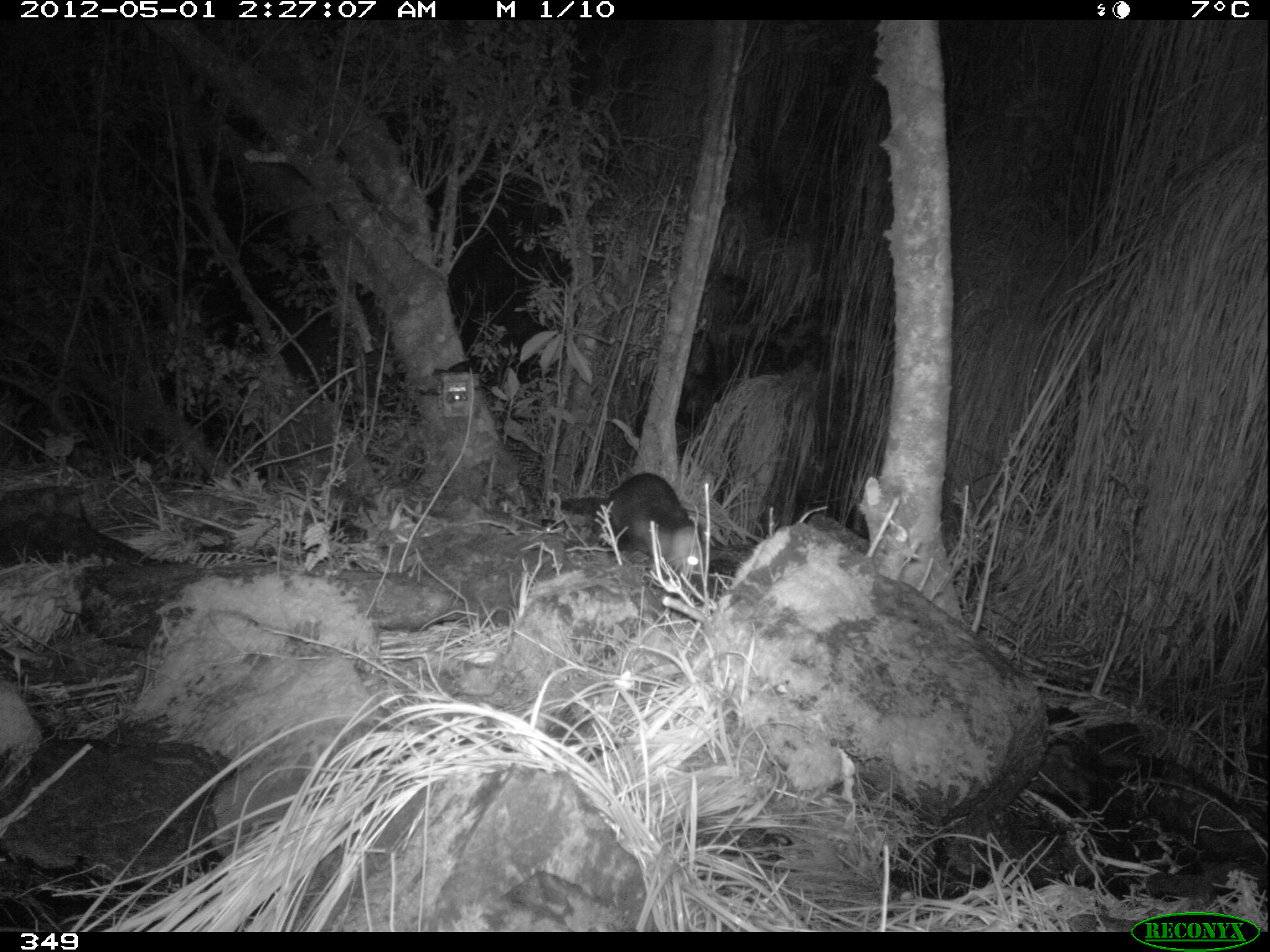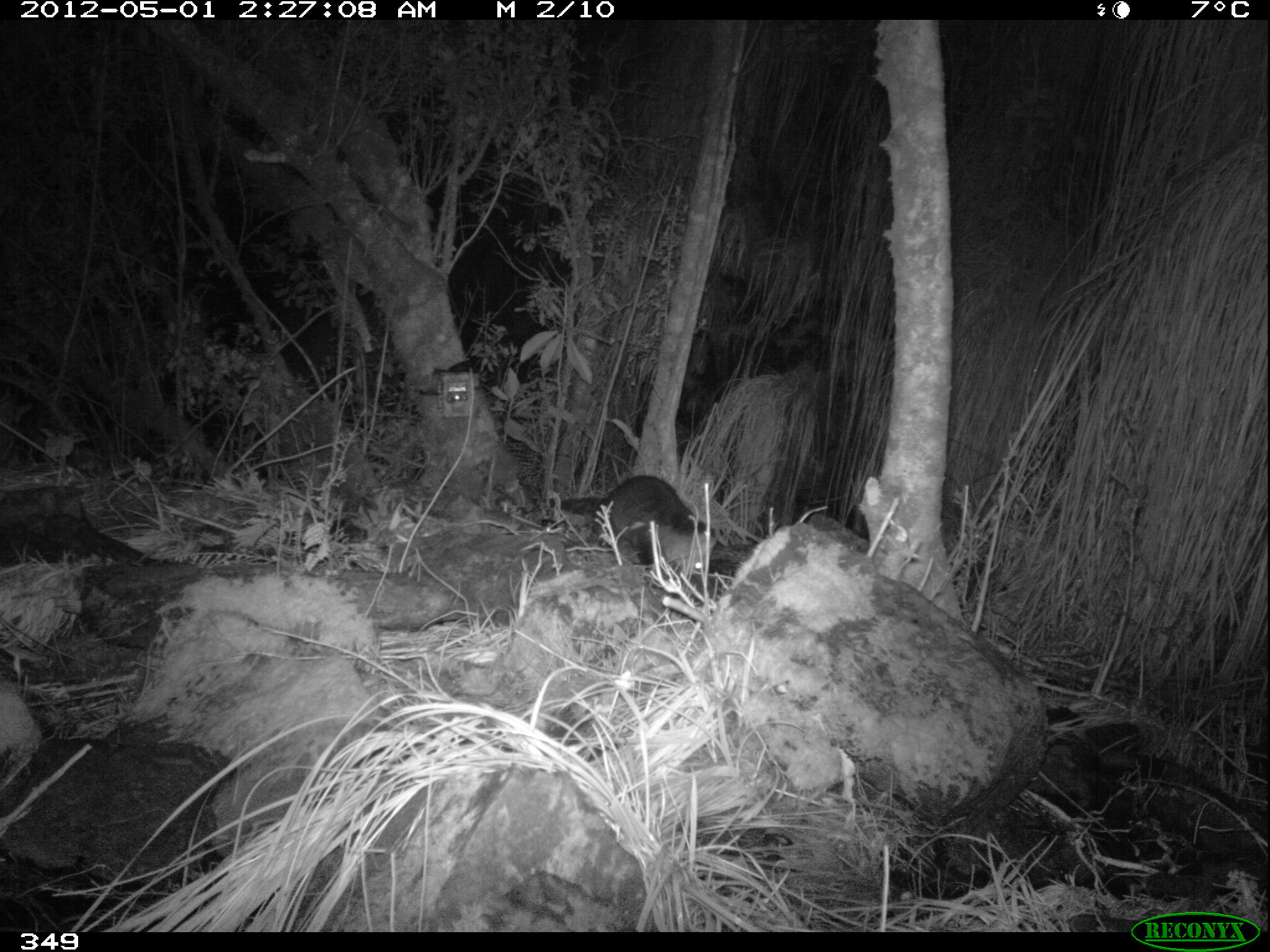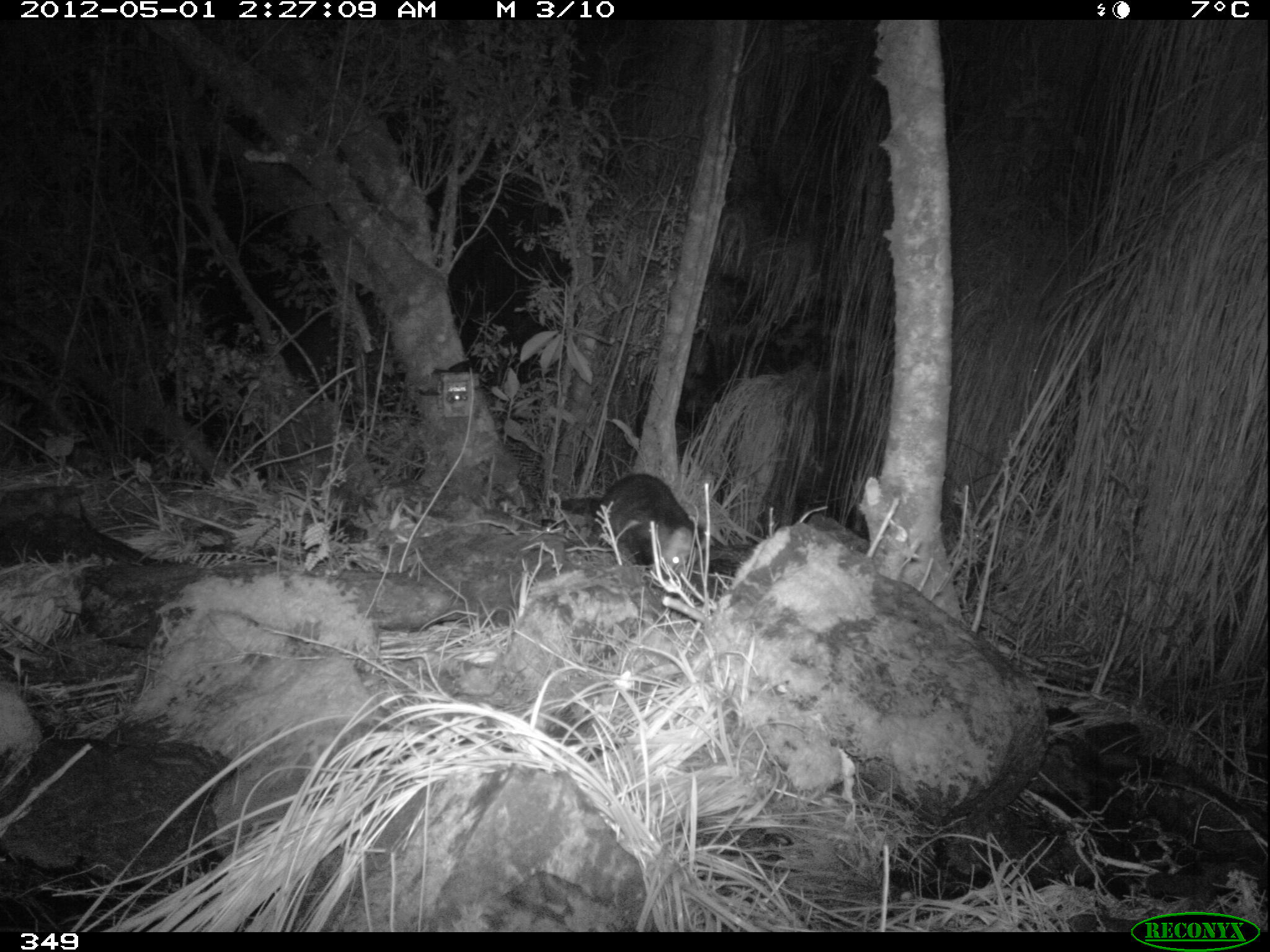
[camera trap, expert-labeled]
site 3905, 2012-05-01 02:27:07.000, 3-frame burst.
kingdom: Animalia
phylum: Chordata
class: Mammalia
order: Didelphimorphia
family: Didelphidae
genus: Didelphis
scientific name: Didelphis pernigra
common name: andean white-eared opossum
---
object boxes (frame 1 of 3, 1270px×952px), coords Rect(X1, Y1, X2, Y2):
didelphis pernigra: Rect(546, 472, 711, 577)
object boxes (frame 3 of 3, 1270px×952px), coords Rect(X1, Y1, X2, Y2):
didelphis pernigra: Rect(546, 470, 709, 578)